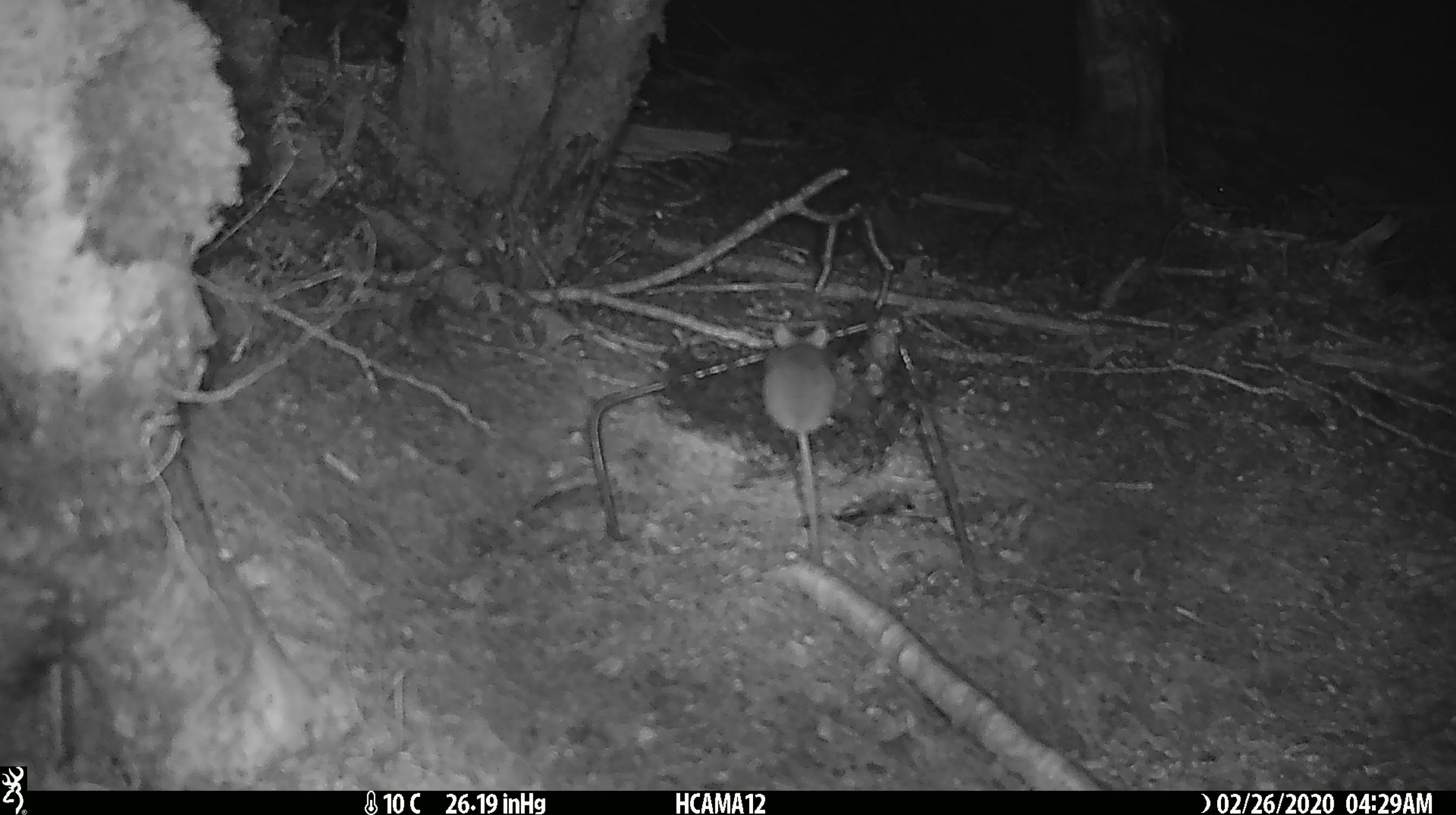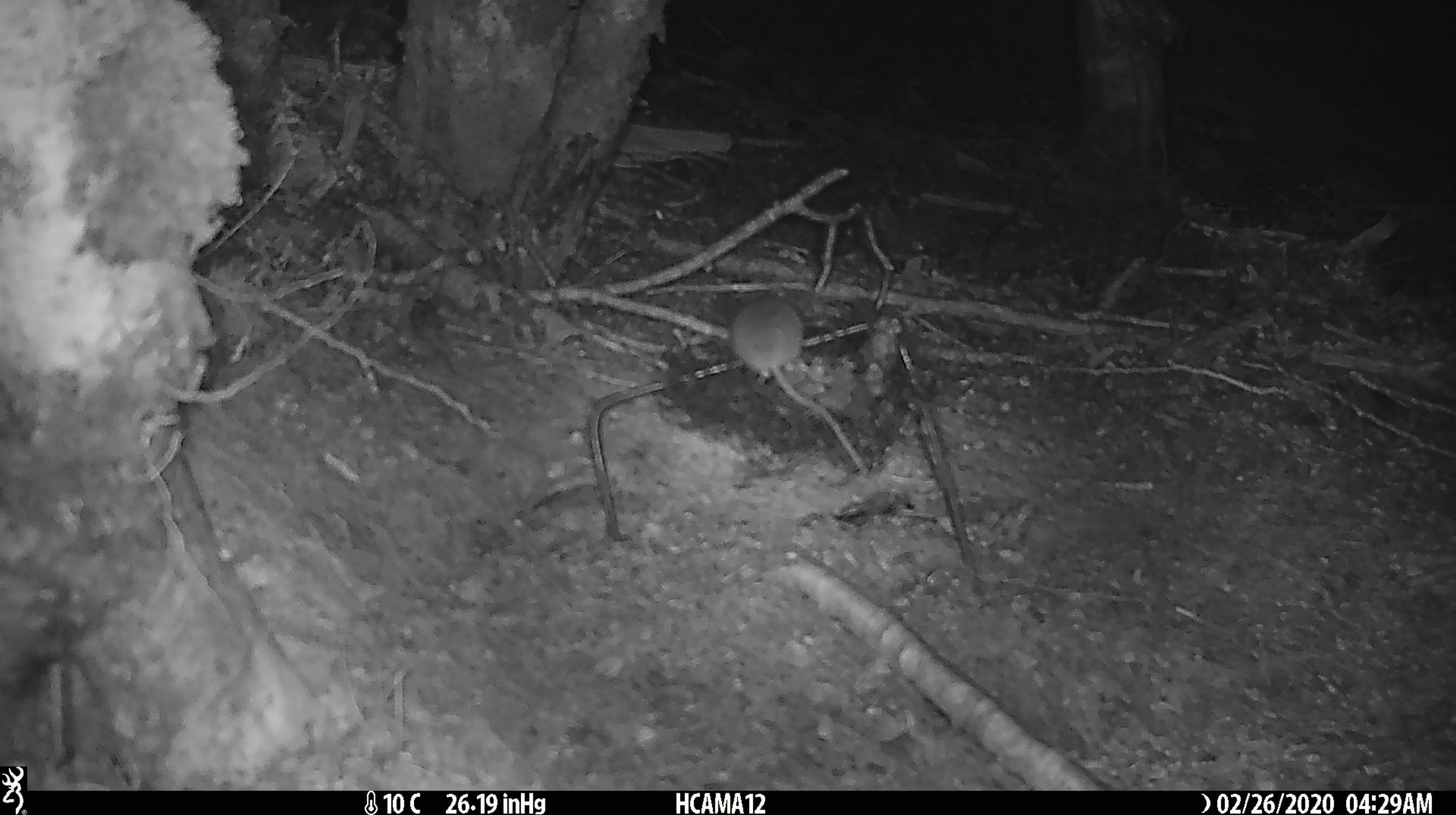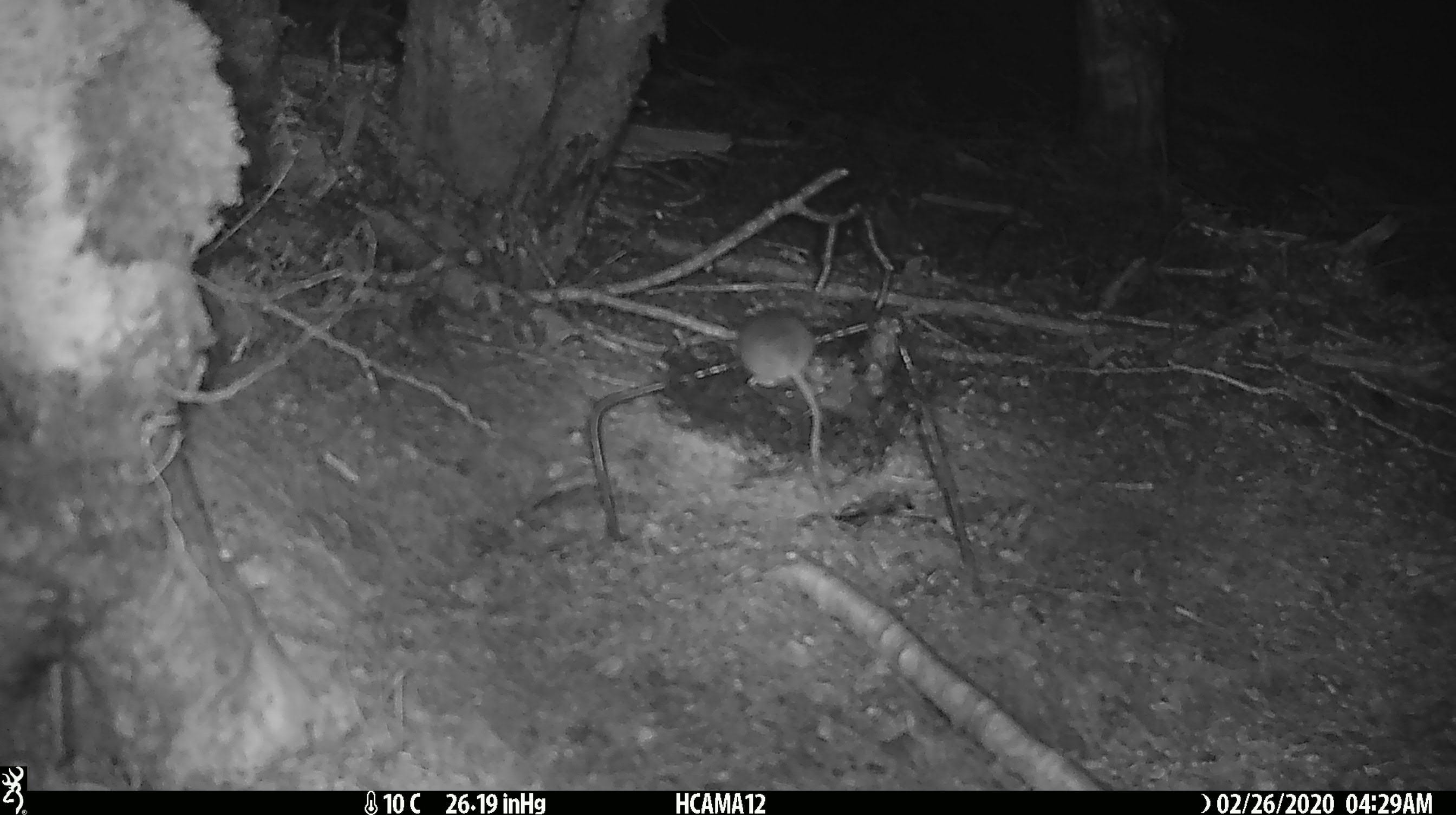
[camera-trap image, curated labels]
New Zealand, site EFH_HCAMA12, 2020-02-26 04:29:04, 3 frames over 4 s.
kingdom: Animalia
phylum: Chordata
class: Mammalia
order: Rodentia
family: Muridae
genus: Mus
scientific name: Mus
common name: mouse